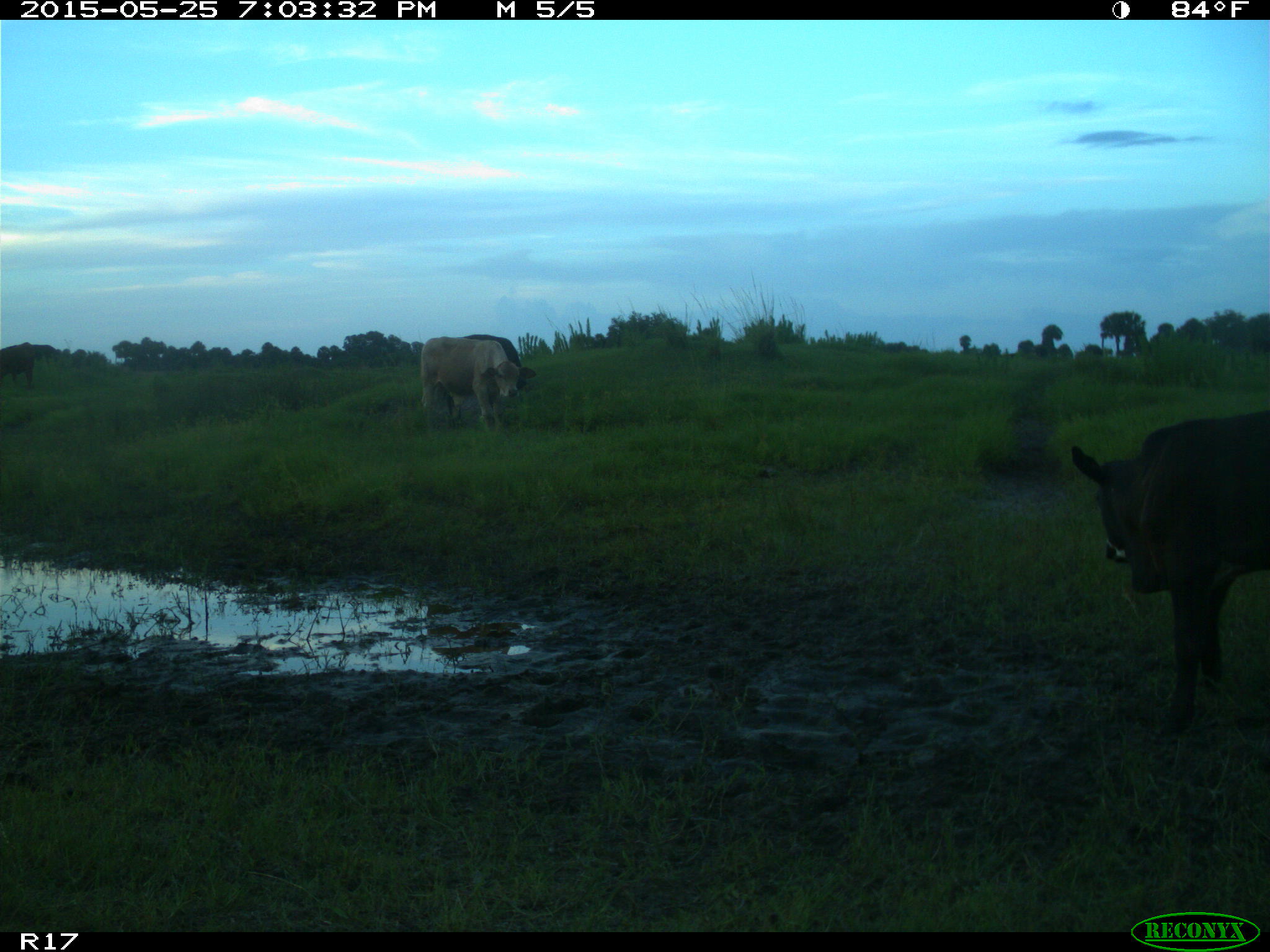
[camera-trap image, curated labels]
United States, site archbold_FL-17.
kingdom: Animalia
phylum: Chordata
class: Mammalia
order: Artiodactyla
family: Bovidae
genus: Bos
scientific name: Bos taurus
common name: domestic cow